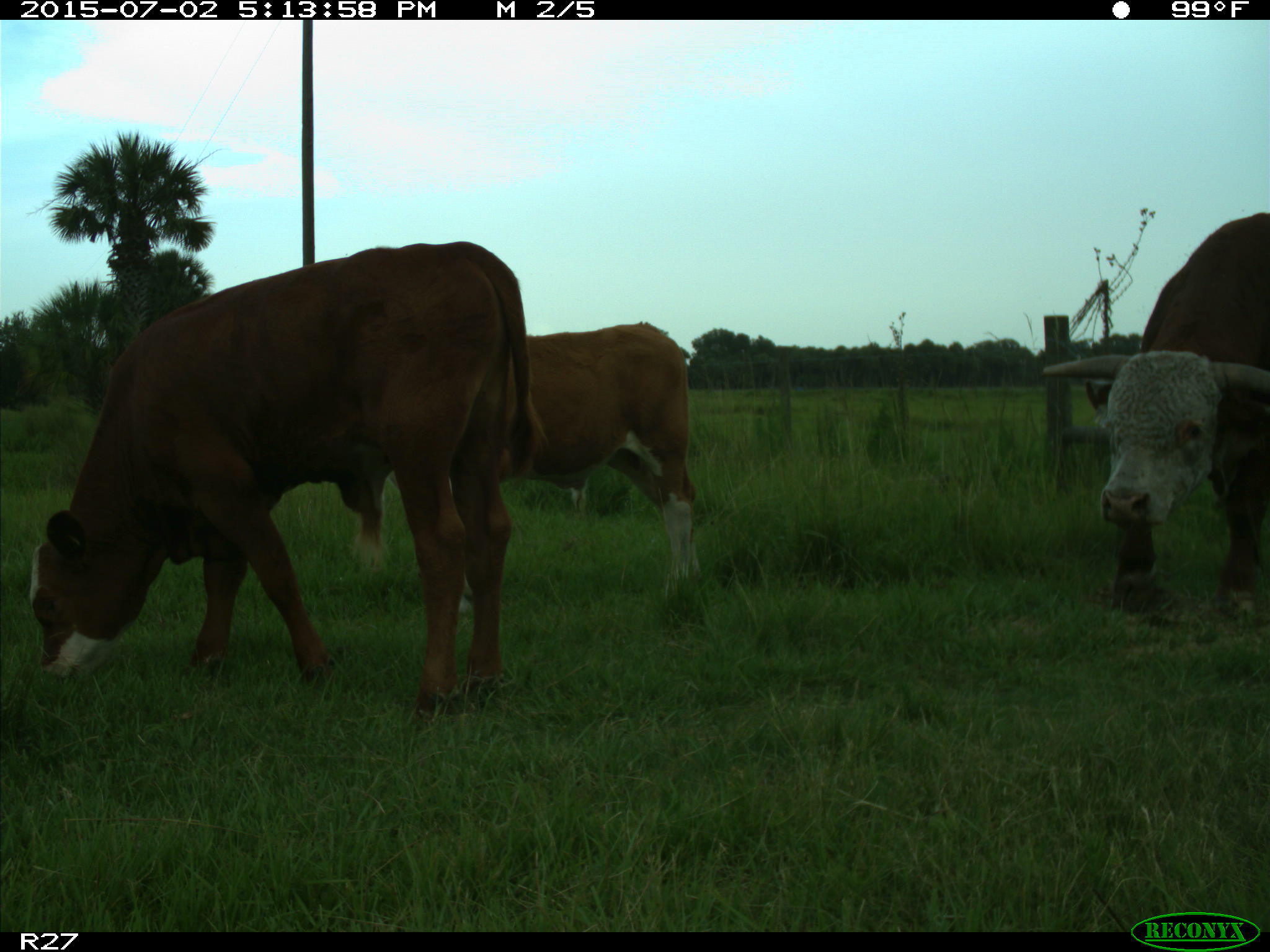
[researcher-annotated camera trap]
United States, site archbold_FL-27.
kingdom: Animalia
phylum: Chordata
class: Mammalia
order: Artiodactyla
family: Bovidae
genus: Bos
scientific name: Bos taurus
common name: domestic cow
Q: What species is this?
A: Bos taurus (domestic cow).